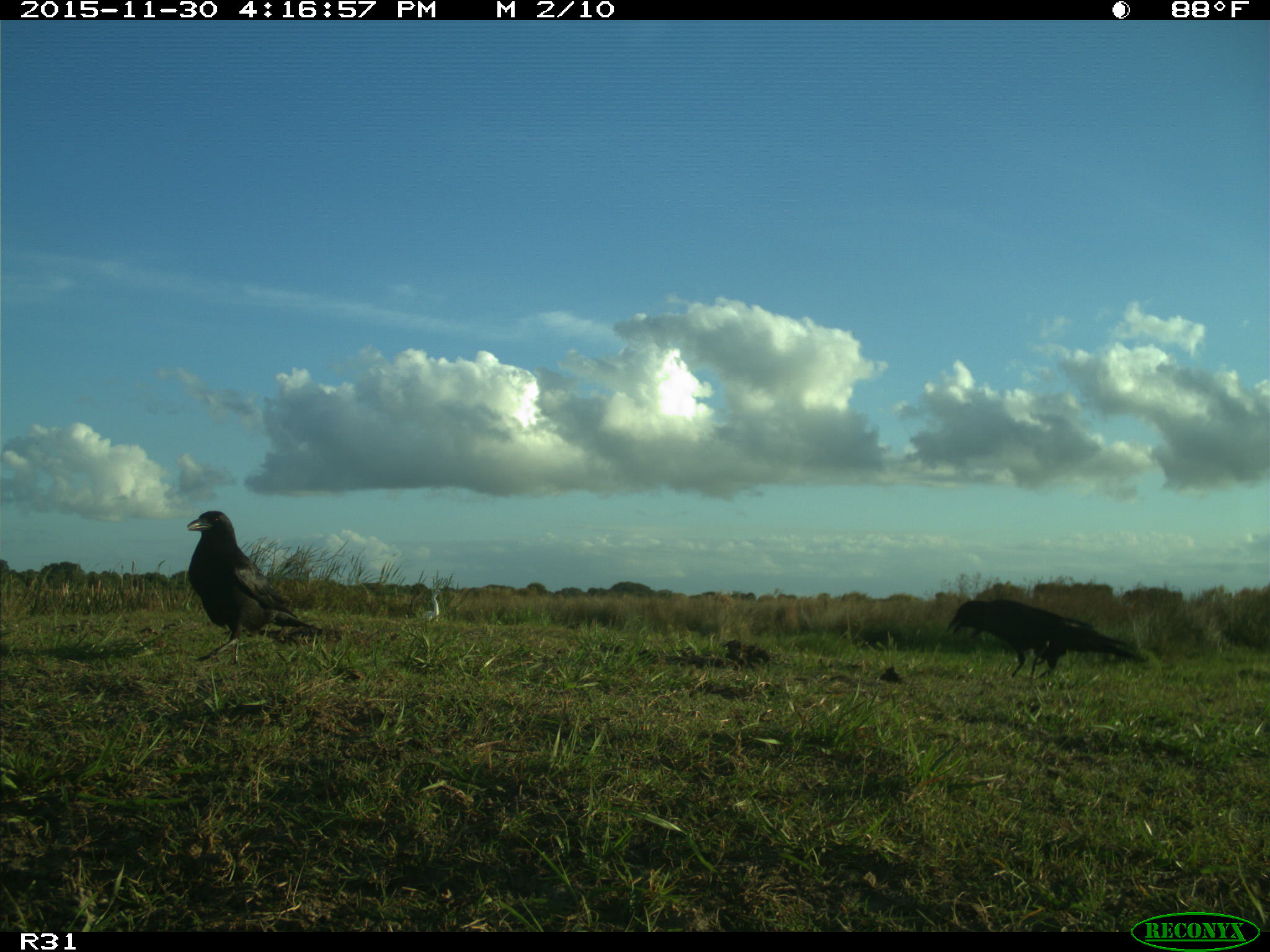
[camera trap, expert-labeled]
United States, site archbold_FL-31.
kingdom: Animalia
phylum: Chordata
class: Aves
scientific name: Aves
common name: birds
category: unidentified bird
Unidentified bird (birds) (Aves).